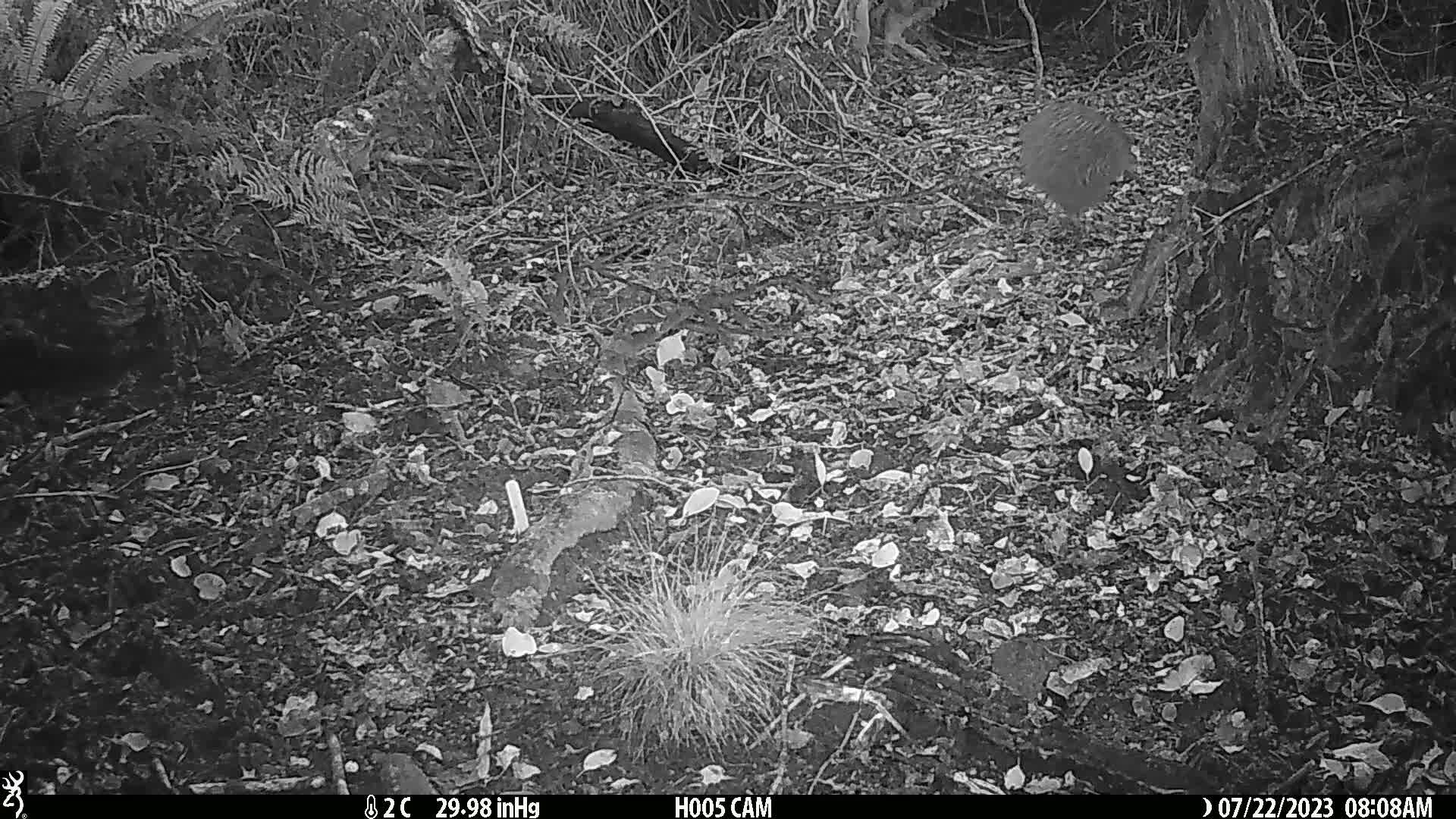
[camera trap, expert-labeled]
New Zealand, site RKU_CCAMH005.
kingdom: Animalia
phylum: Chordata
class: Aves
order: Apterygiformes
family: Apterygidae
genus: Apteryx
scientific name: Apteryx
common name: kiwi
Kiwi (Apteryx).